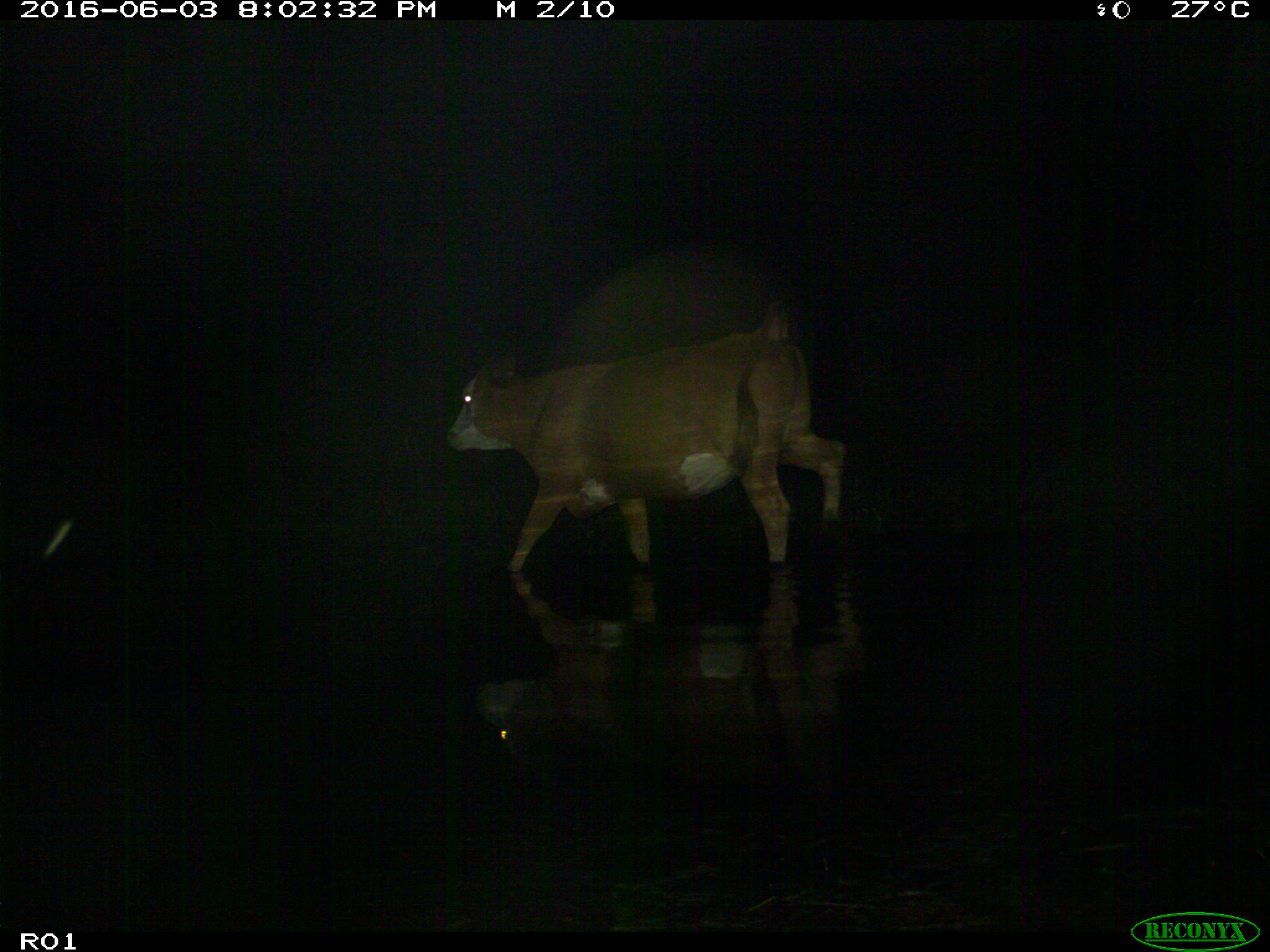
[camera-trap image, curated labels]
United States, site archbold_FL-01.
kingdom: Animalia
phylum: Chordata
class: Mammalia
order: Artiodactyla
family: Bovidae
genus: Bos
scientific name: Bos taurus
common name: domestic cow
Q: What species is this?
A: Bos taurus (domestic cow).